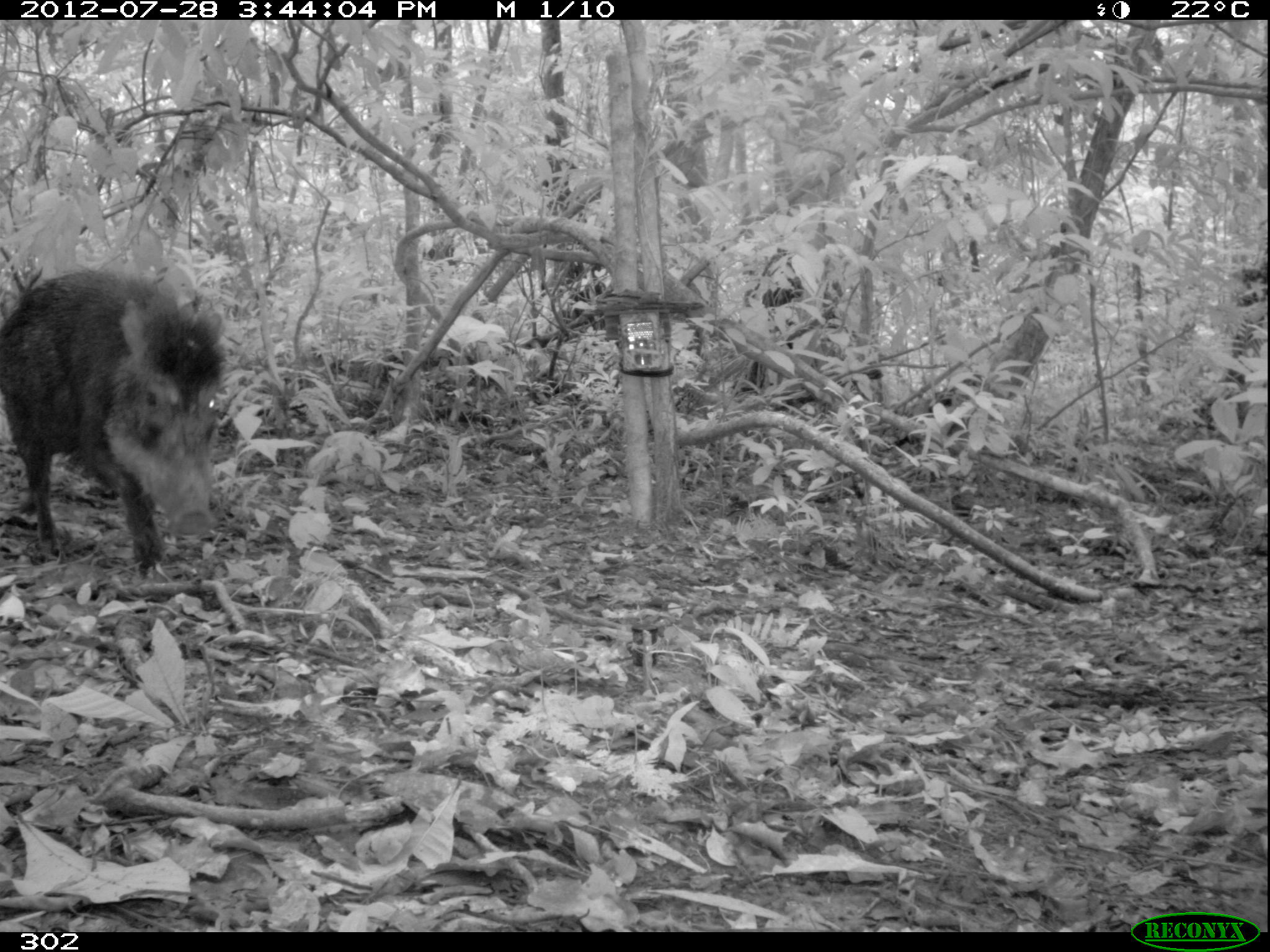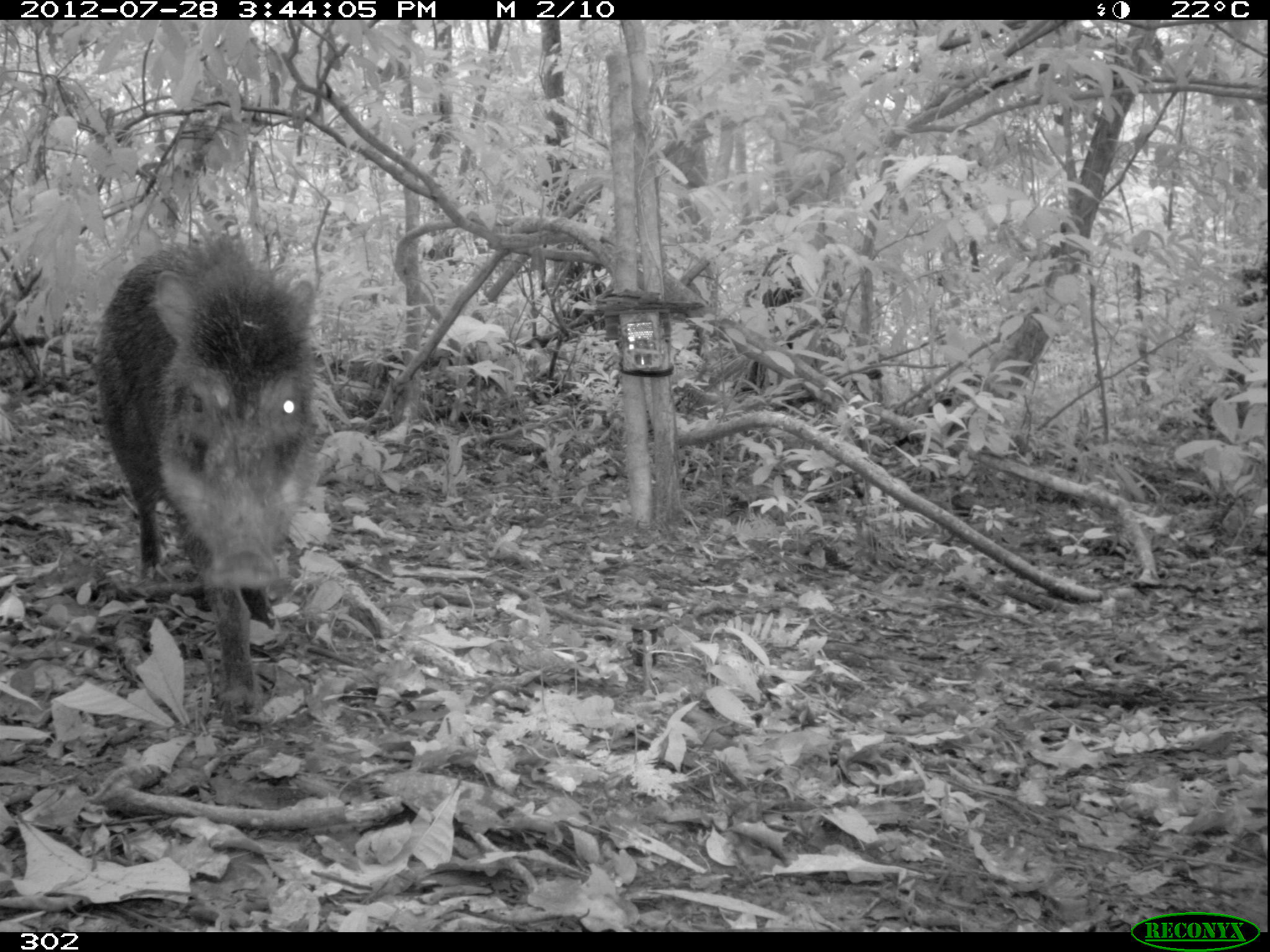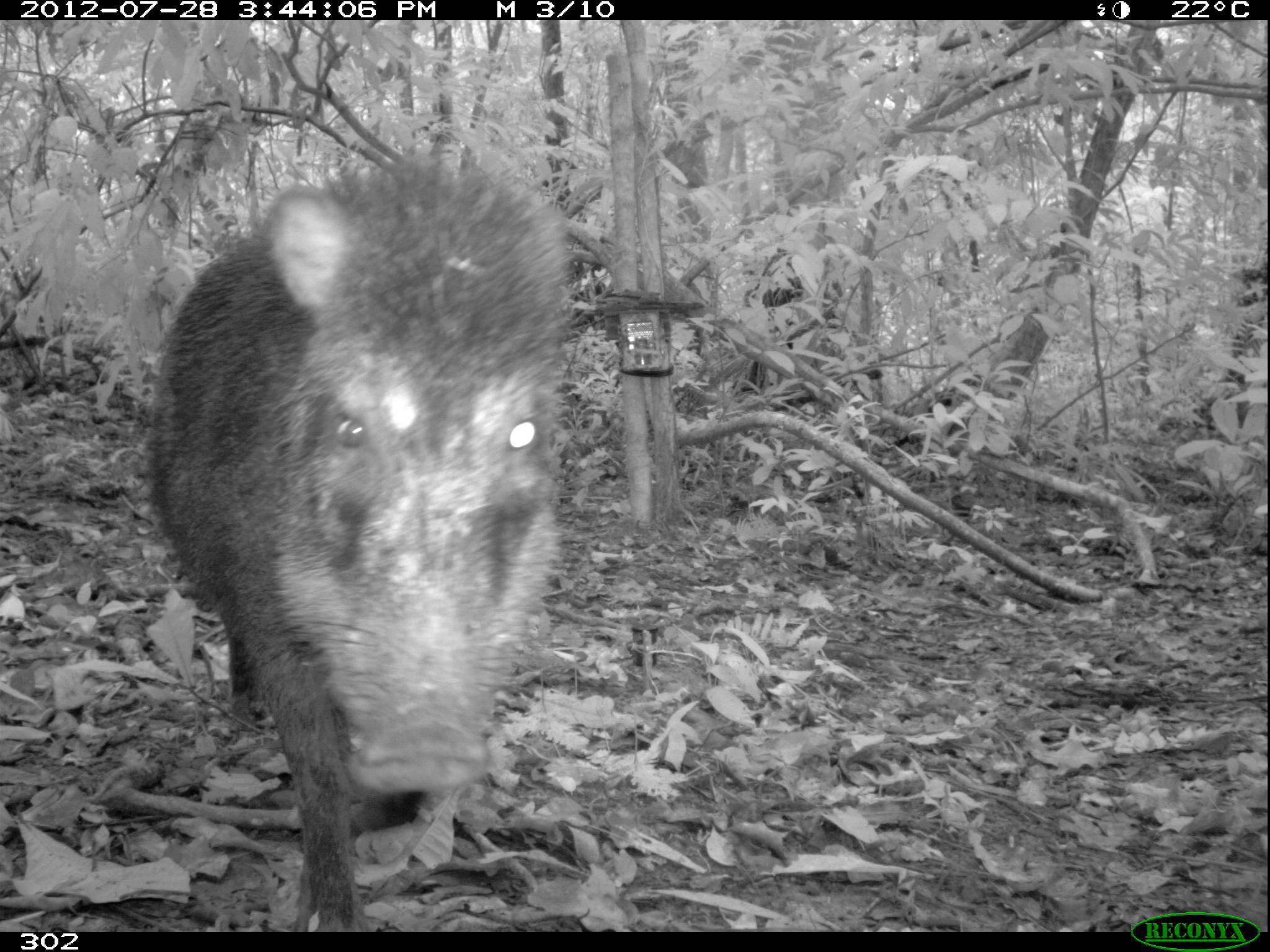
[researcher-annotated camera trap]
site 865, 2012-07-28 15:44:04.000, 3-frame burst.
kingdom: Animalia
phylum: Chordata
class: Mammalia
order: Artiodactyla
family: Tayassuidae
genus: Tayassu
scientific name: Tayassu pecari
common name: white-lipped peccary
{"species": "Tayassu pecari (white-lipped peccary)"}